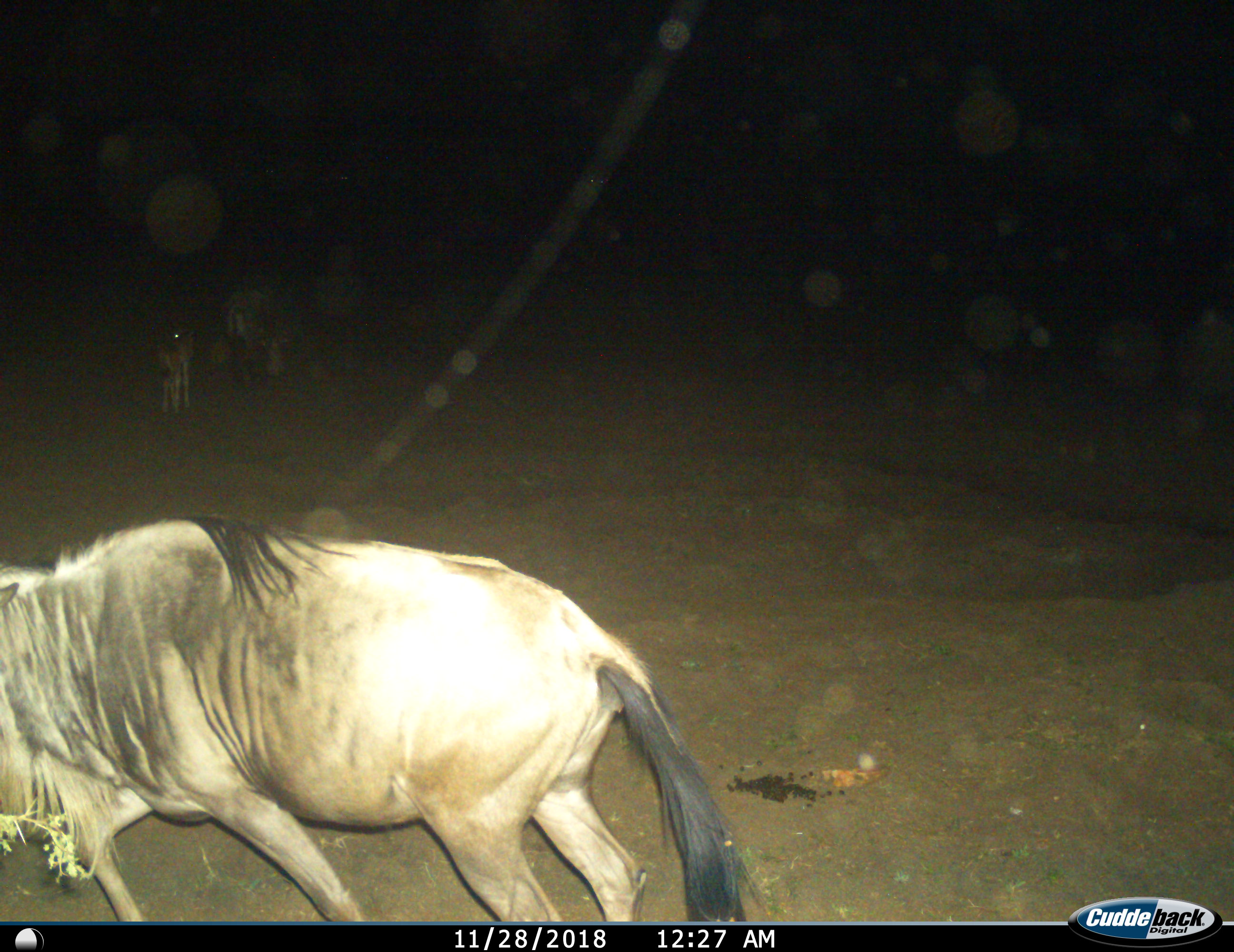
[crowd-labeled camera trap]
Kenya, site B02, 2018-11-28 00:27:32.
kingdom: Animalia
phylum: Chordata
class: Mammalia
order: Artiodactyla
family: Bovidae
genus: Connochaetes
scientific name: Connochaetes taurinus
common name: common wildebeest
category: wildebeest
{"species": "wildebeest (common wildebeest) (Connochaetes taurinus)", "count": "1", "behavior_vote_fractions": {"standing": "40%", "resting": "10%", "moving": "80%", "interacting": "10%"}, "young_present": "20%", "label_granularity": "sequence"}